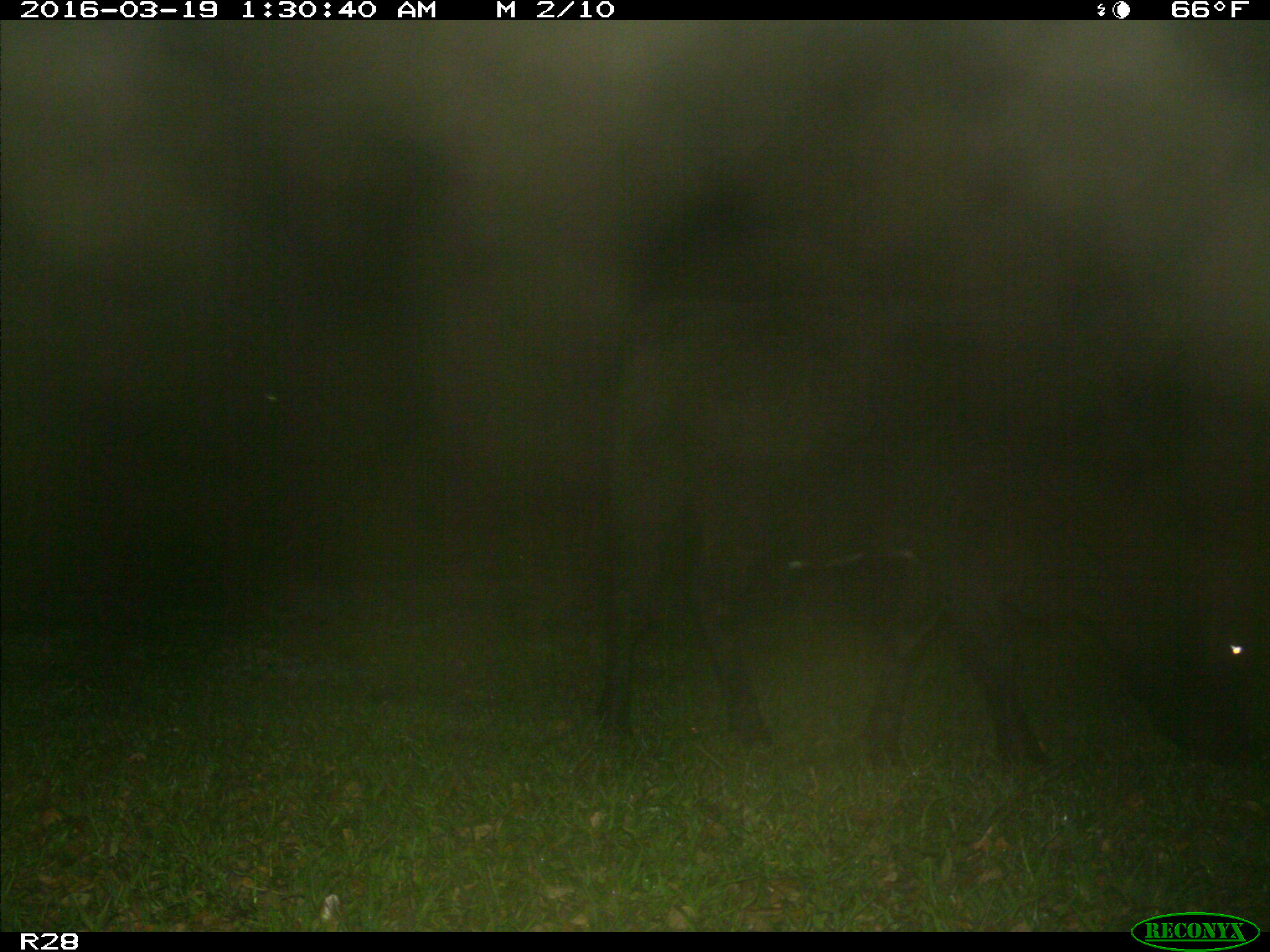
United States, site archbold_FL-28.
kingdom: Animalia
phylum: Chordata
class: Mammalia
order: Artiodactyla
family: Bovidae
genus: Bos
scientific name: Bos taurus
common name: domestic cow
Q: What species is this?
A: Bos taurus (domestic cow).